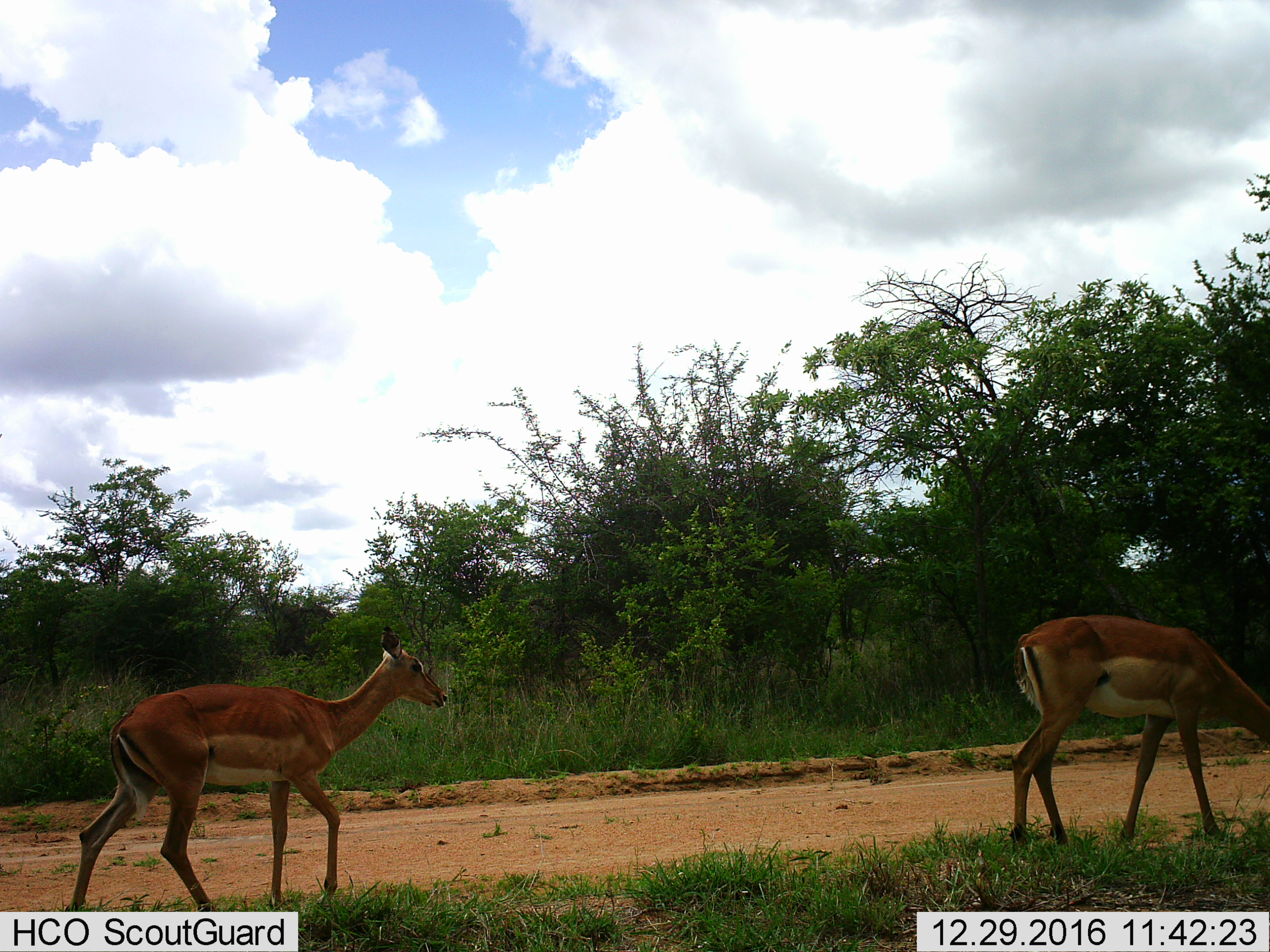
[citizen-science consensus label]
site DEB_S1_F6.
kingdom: Animalia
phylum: Chordata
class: Mammalia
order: Artiodactyla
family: Bovidae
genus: Aepyceros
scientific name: Aepyceros melampus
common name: impala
Impala (Aepyceros melampus), count 2. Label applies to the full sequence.